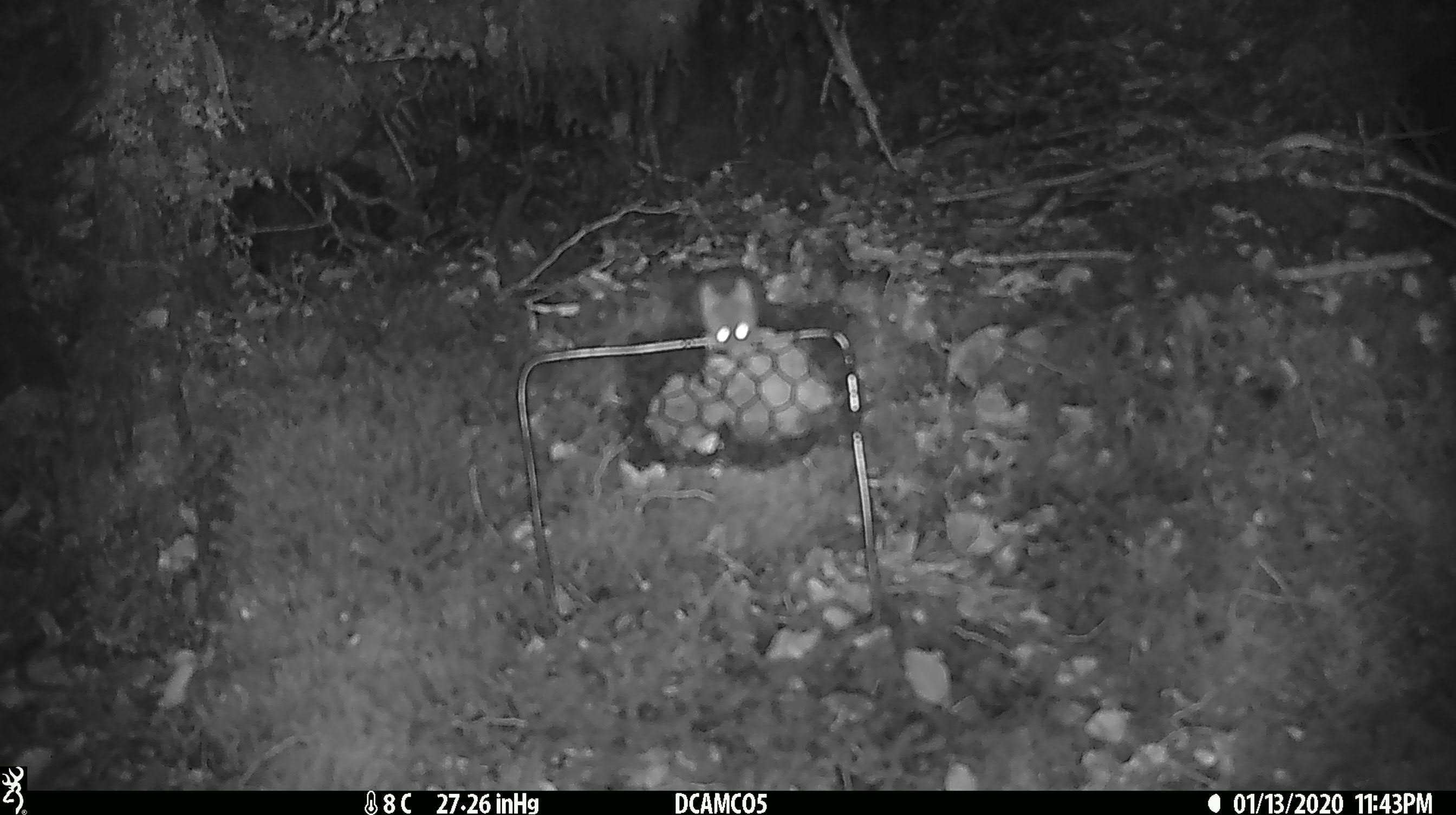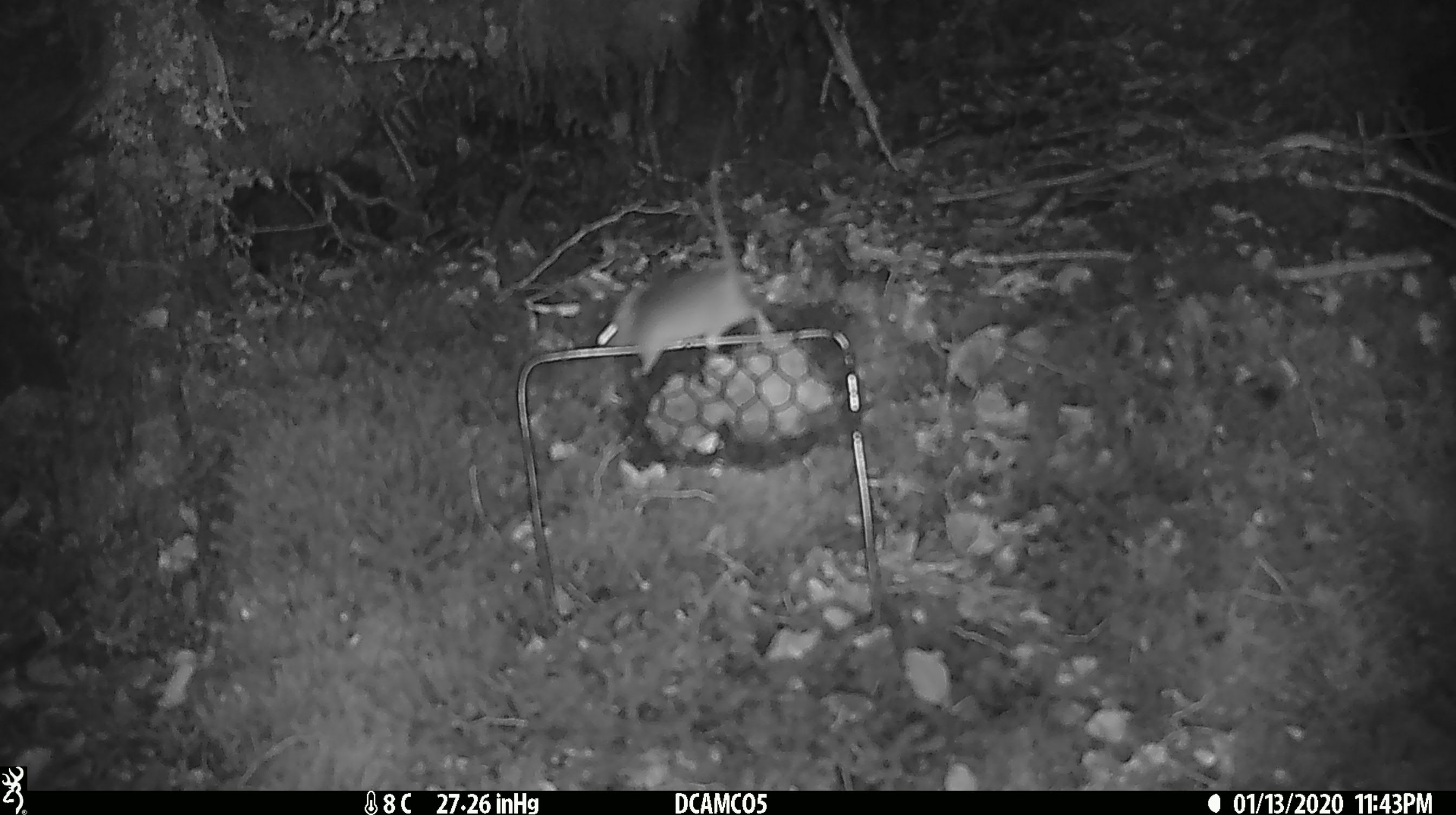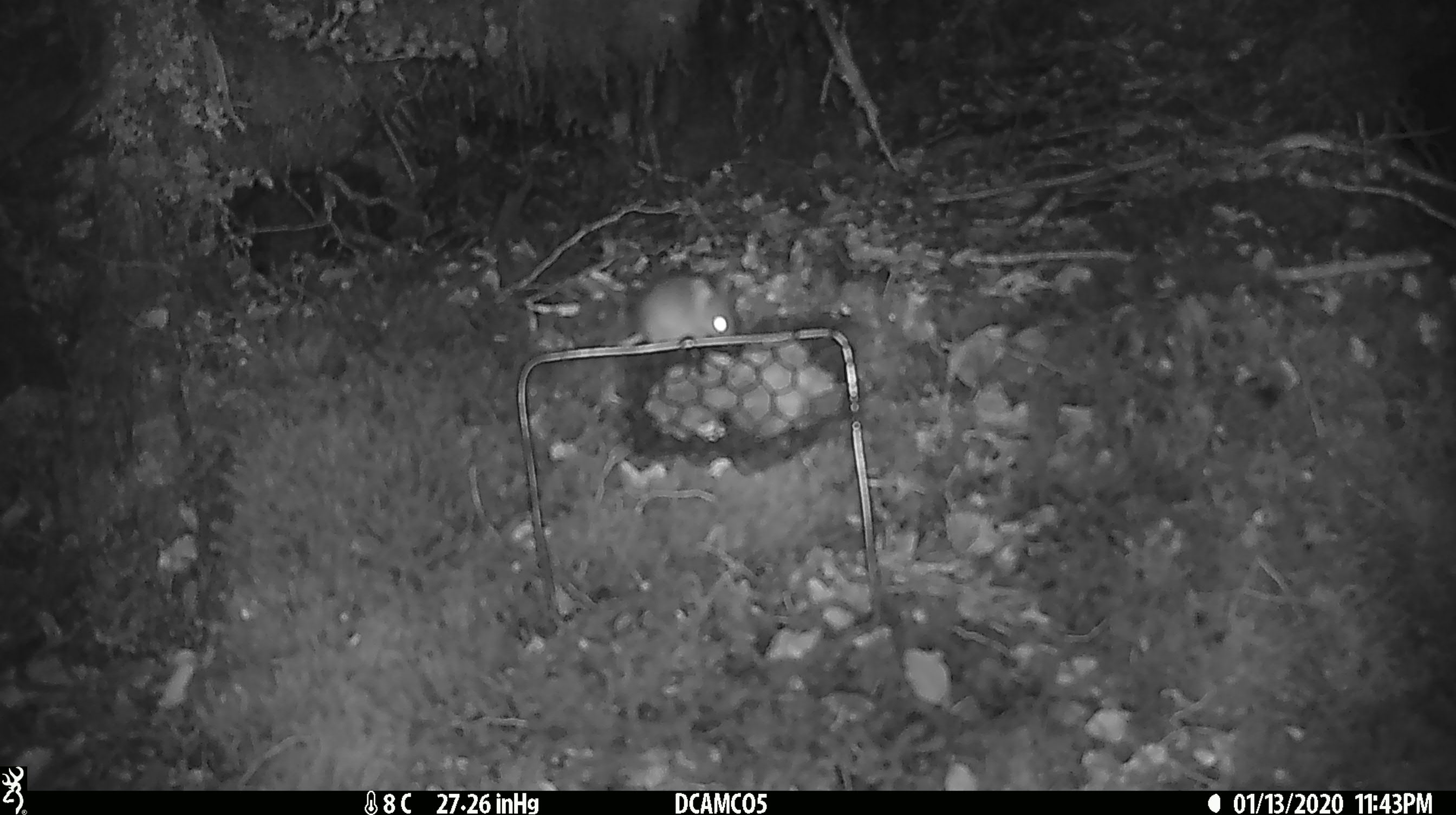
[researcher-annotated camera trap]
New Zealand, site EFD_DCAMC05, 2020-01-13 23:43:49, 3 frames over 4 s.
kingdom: Animalia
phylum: Chordata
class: Mammalia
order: Rodentia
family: Muridae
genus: Mus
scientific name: Mus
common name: mouse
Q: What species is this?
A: Mouse (Mus).